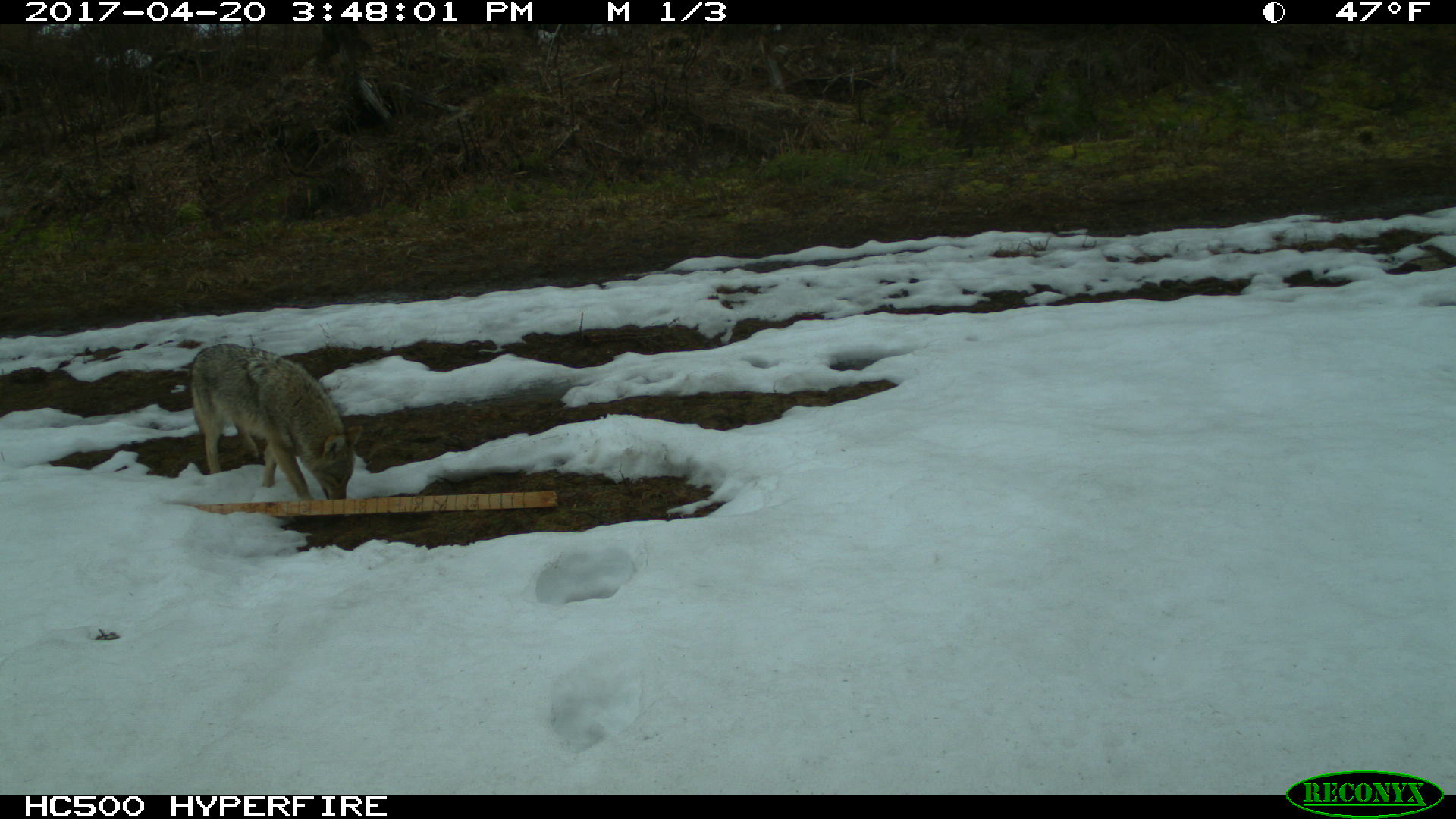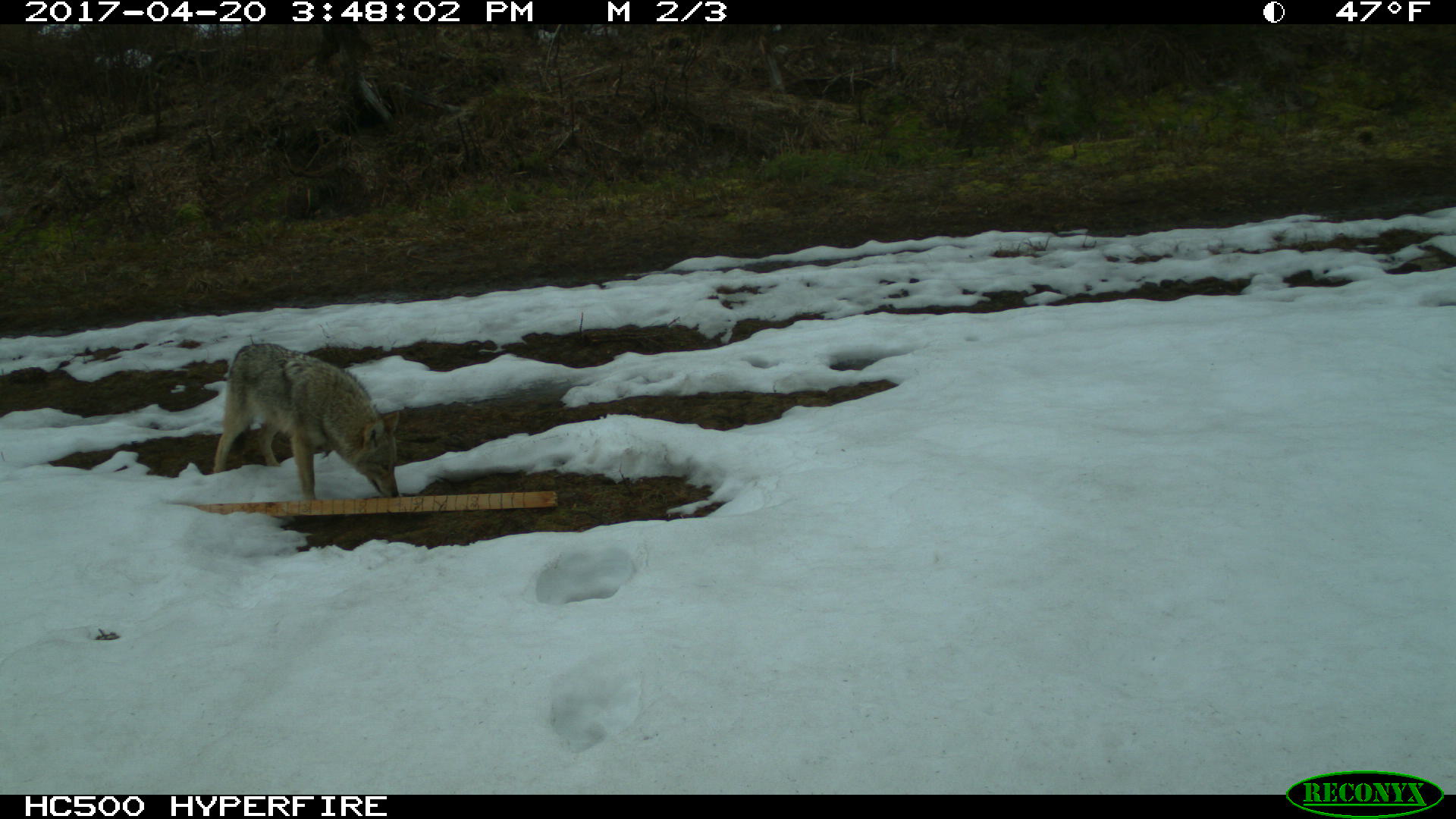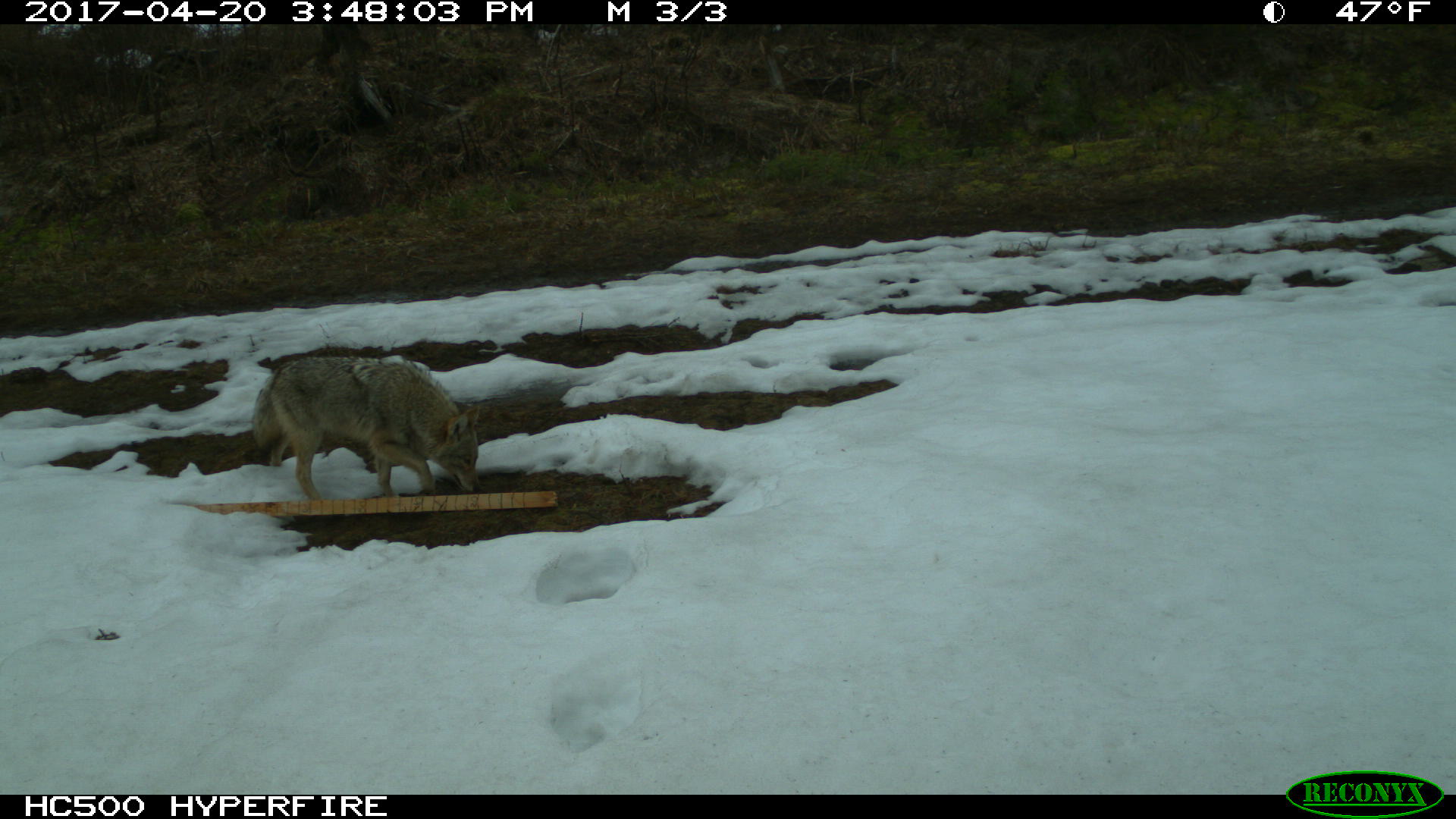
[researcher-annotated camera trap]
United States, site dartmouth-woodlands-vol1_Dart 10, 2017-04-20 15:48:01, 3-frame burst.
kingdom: Animalia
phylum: Chordata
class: Mammalia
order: Carnivora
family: Canidae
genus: Canis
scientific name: Canis latrans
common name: coyote